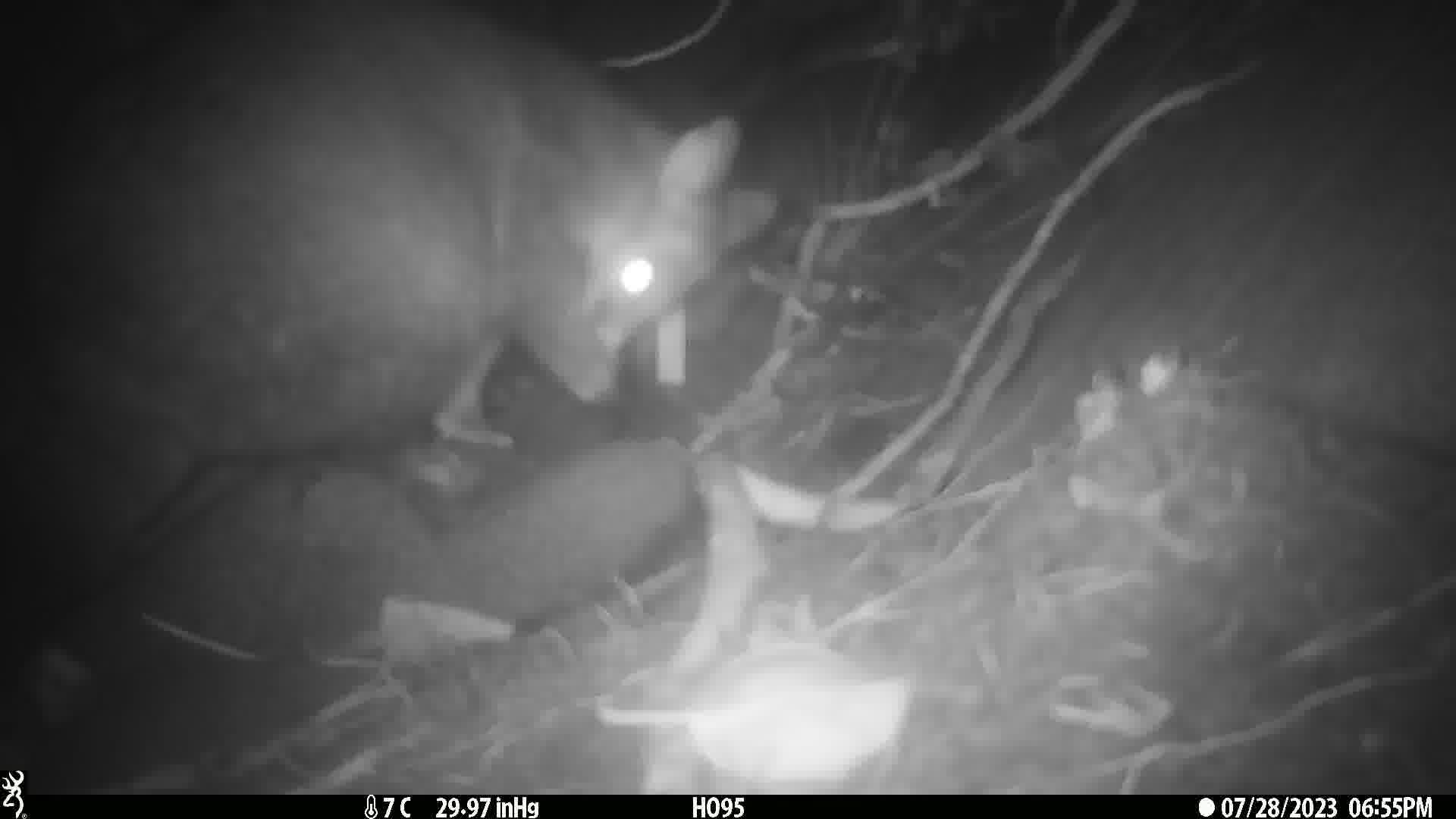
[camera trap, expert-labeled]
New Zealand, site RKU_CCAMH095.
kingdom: Animalia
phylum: Chordata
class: Mammalia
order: Diprotodontia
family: Phalangeridae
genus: Trichosurus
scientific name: Trichosurus vulpecula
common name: common brushtail possum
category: possum